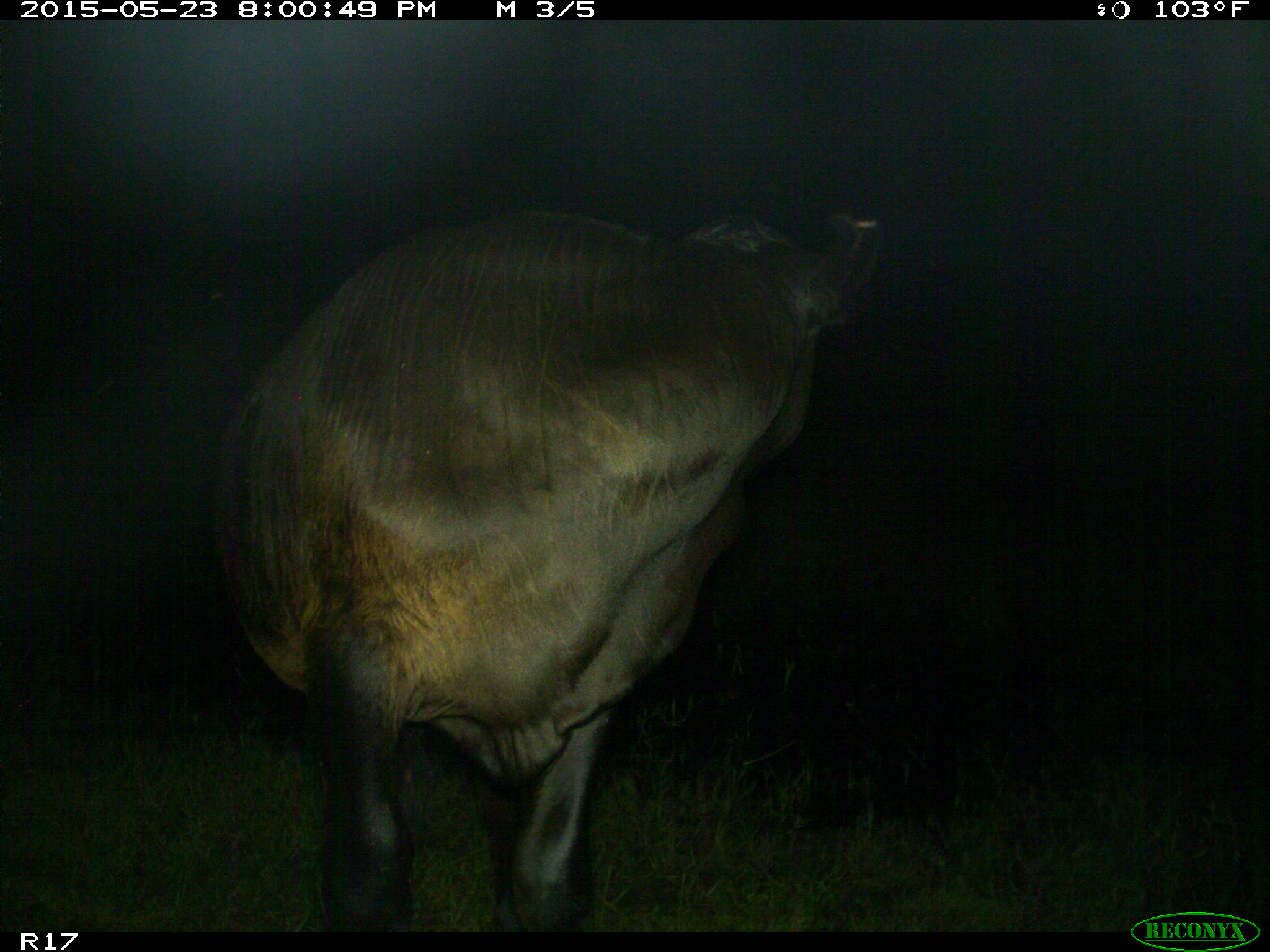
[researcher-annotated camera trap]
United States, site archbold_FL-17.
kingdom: Animalia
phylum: Chordata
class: Mammalia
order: Artiodactyla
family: Bovidae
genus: Bos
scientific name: Bos taurus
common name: domestic cow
Bos taurus (domestic cow).